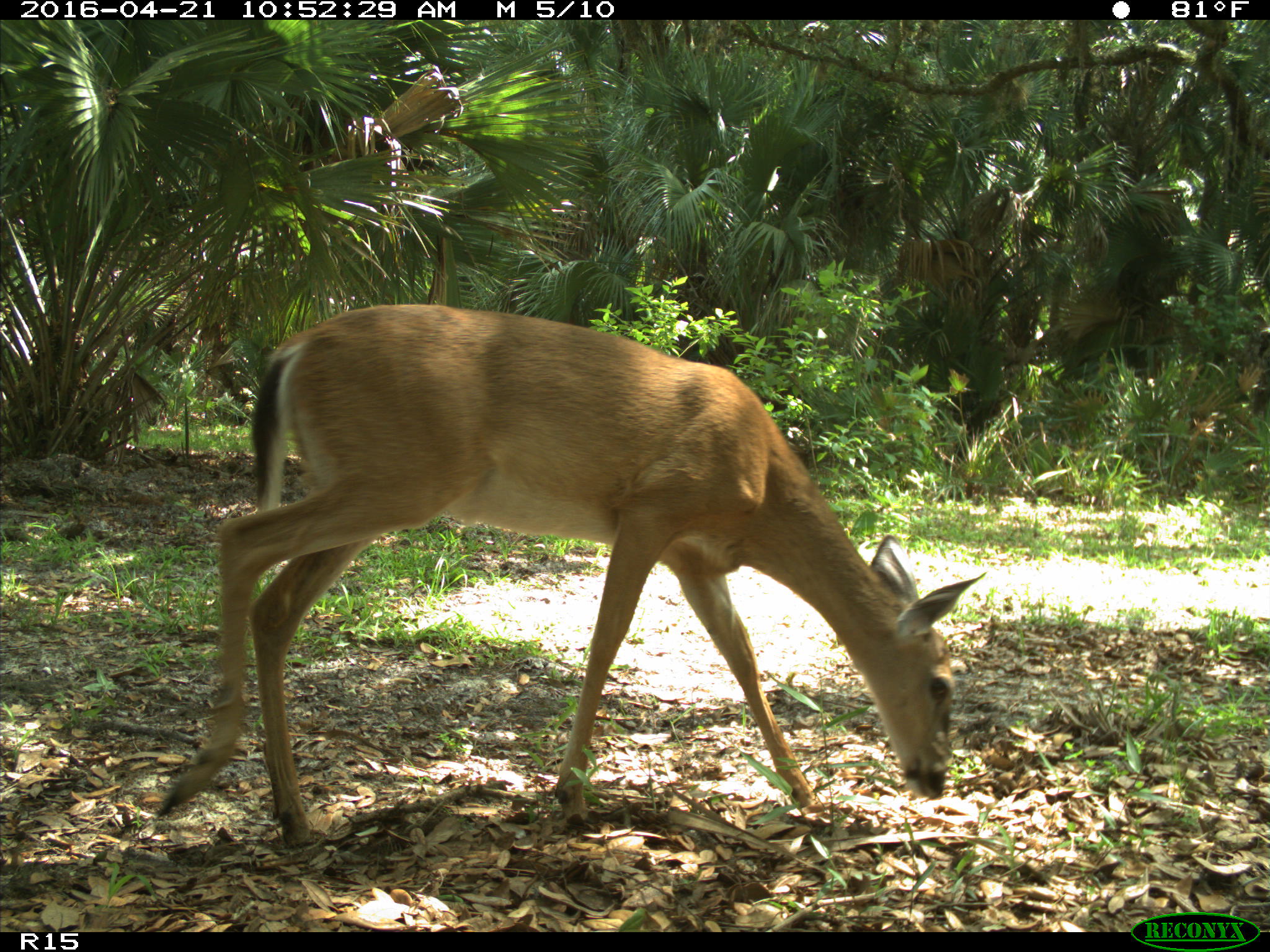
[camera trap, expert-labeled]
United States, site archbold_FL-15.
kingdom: Animalia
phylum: Chordata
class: Mammalia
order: Artiodactyla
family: Cervidae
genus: Odocoileus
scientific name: Odocoileus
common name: deer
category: unidentified deer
Unidentified deer (deer) (Odocoileus).